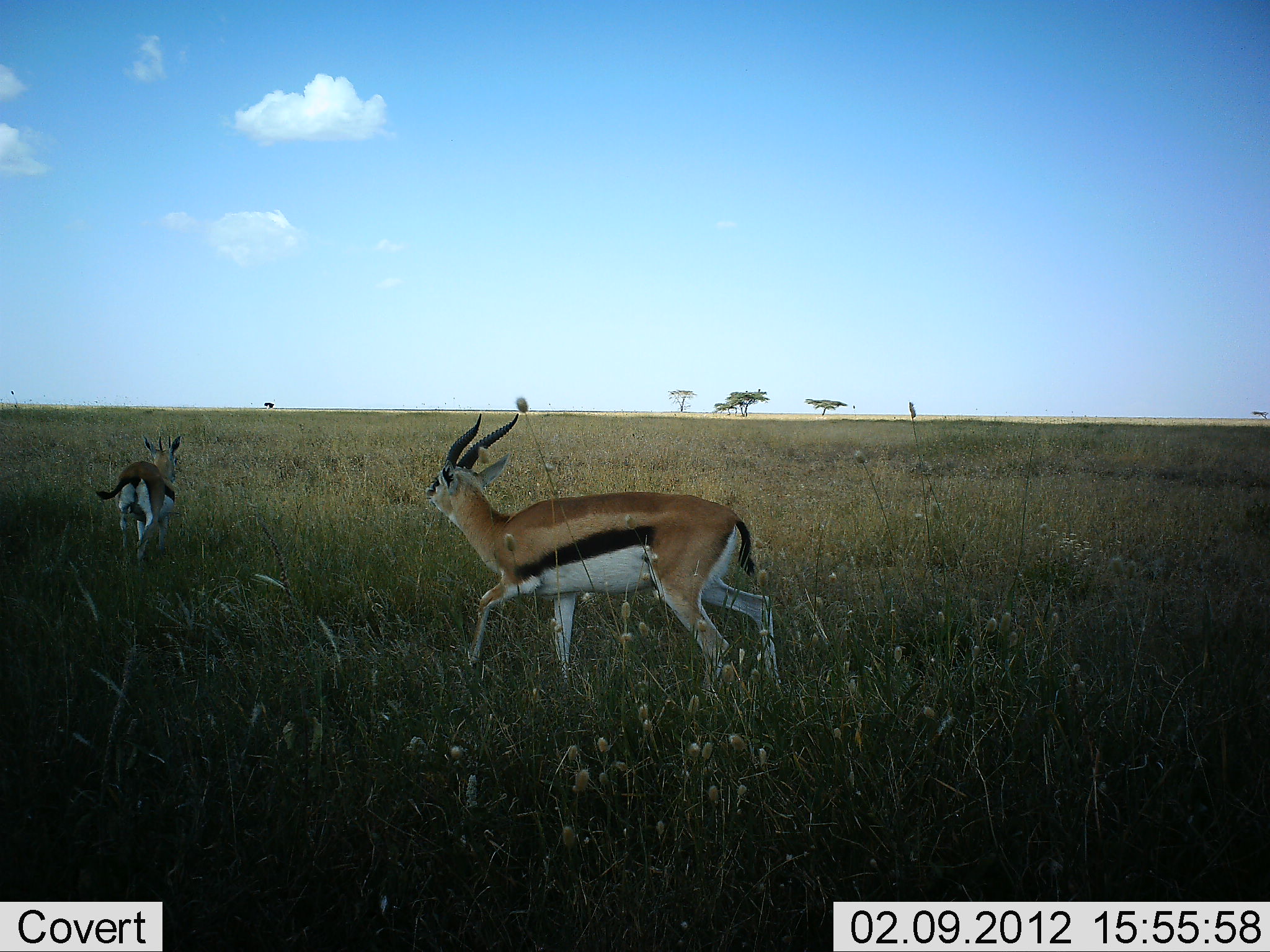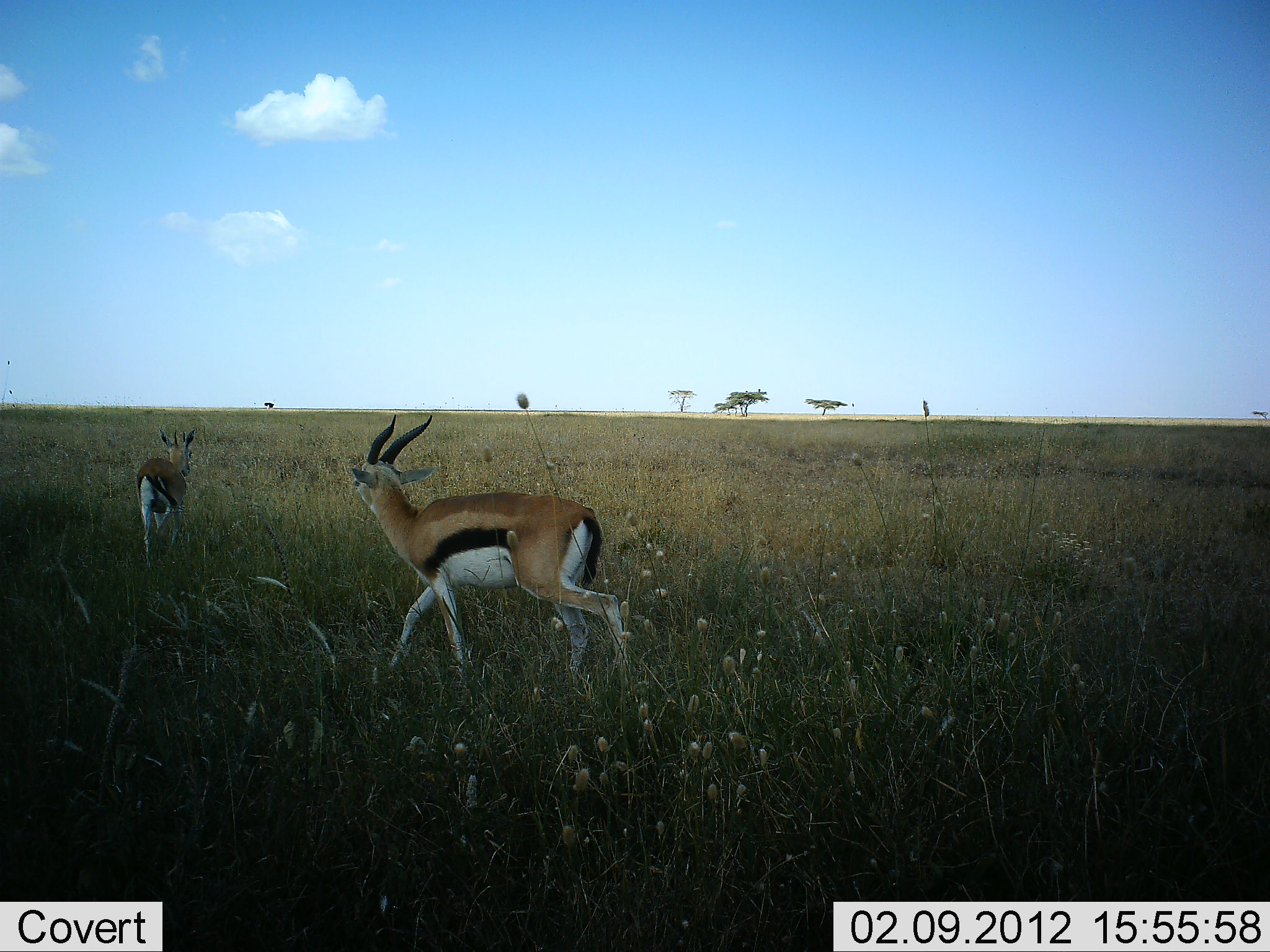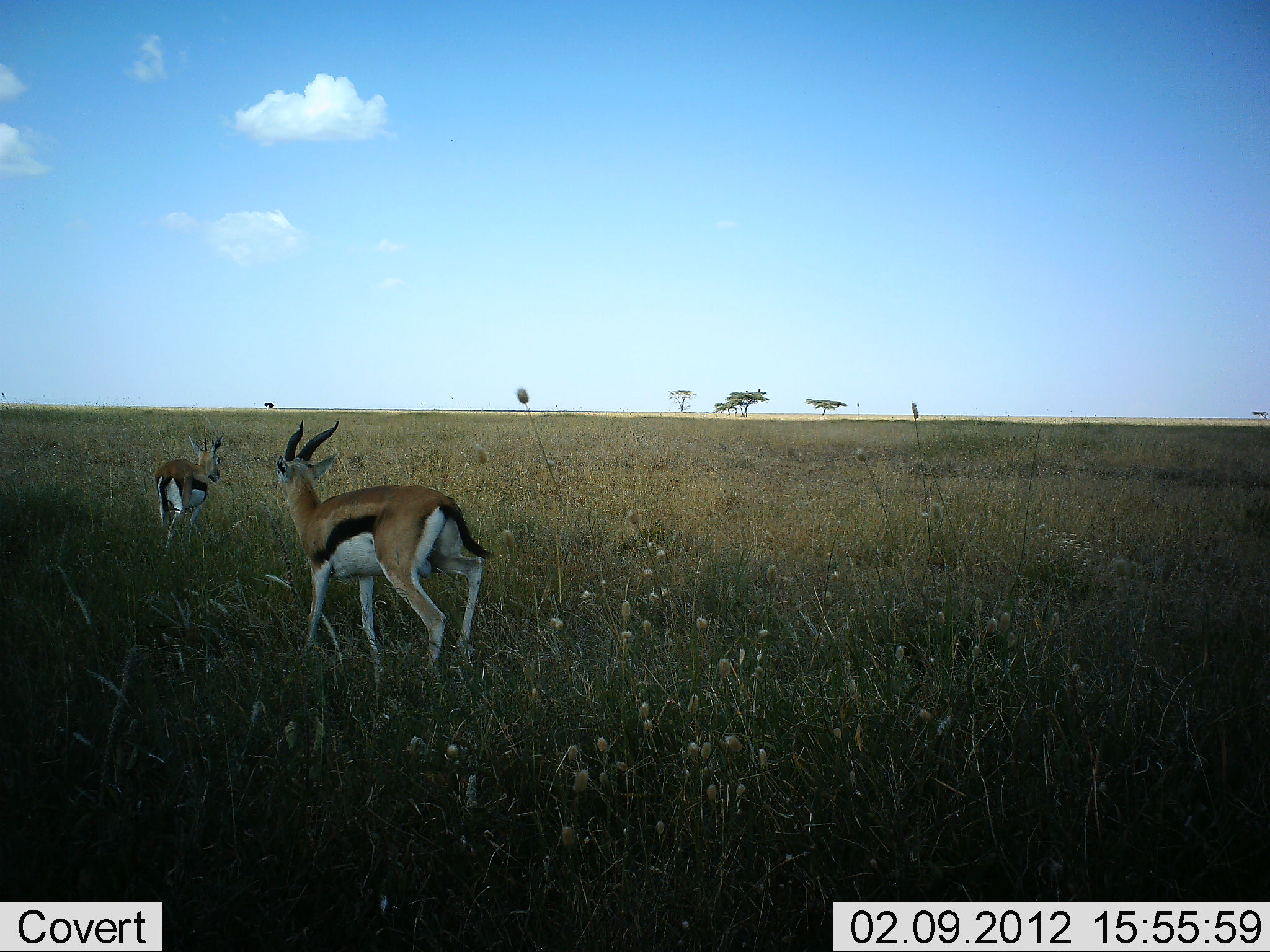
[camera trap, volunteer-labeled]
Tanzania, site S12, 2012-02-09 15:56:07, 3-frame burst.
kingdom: Animalia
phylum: Chordata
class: Mammalia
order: Artiodactyla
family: Bovidae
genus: Eudorcas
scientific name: Eudorcas thomsonii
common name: thomson's gazelle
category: gazellethomsons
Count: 2.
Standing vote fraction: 8%.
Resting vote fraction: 0%.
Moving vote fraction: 100%.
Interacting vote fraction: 3%.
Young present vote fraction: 0%.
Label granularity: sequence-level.